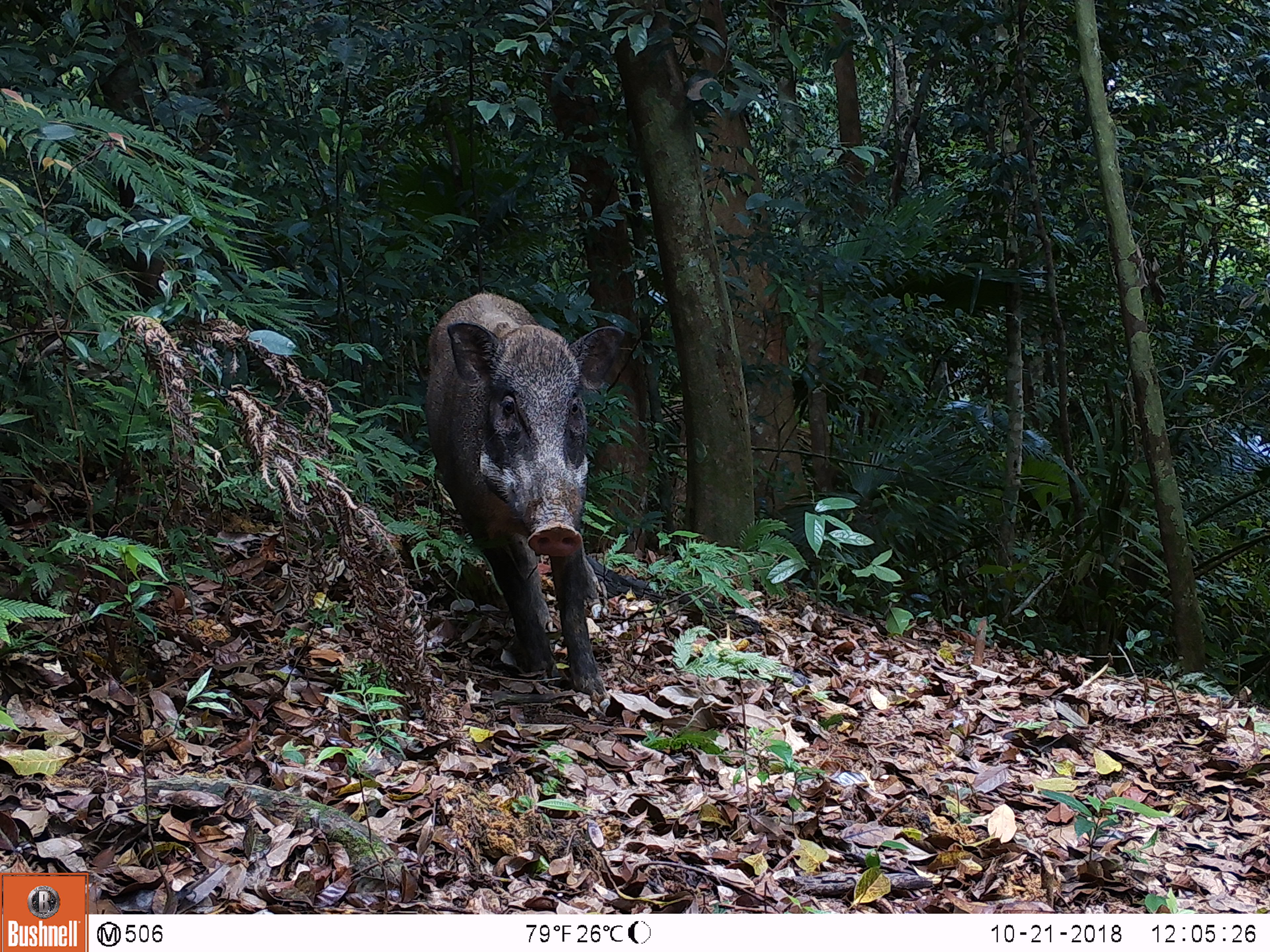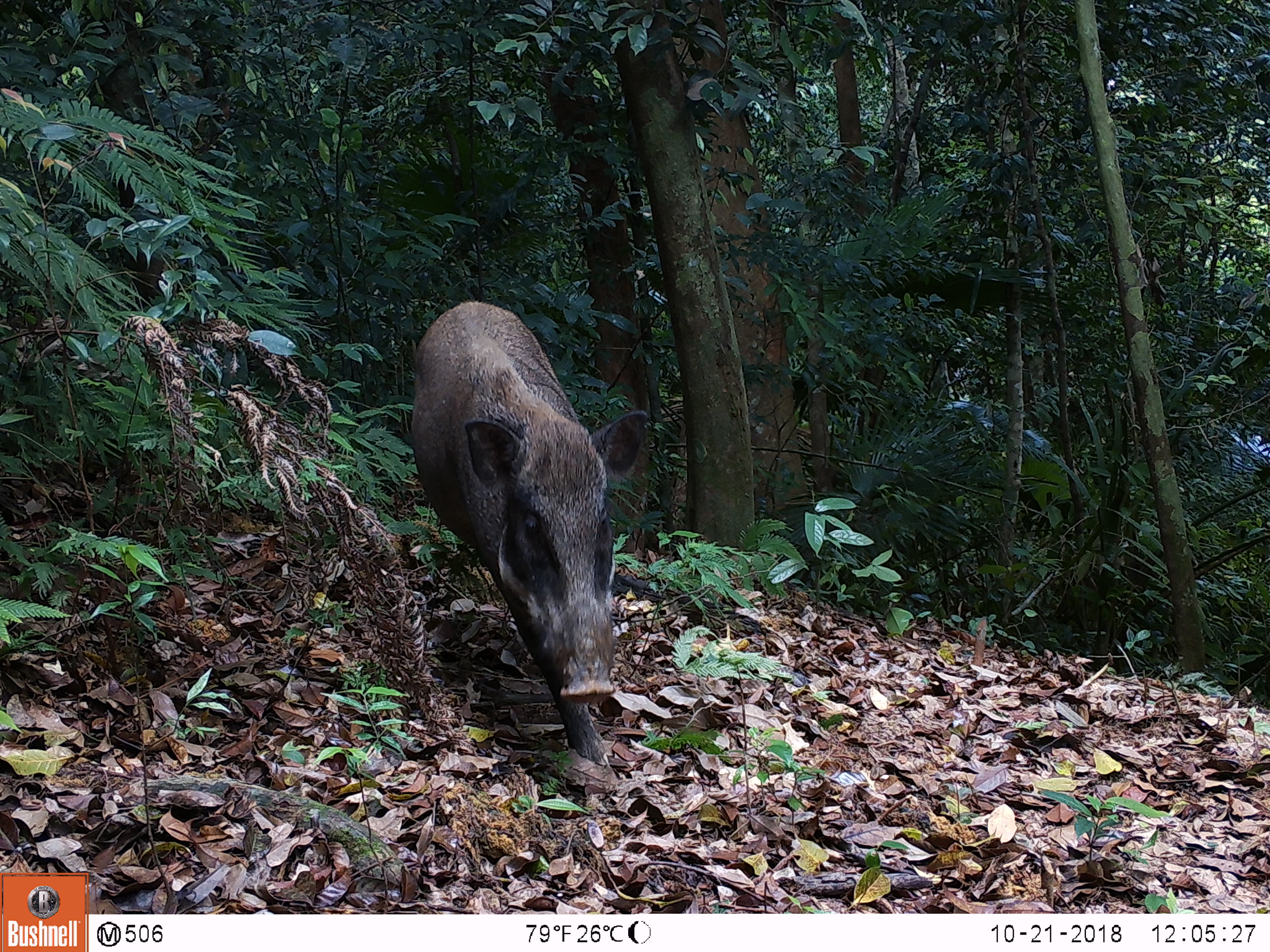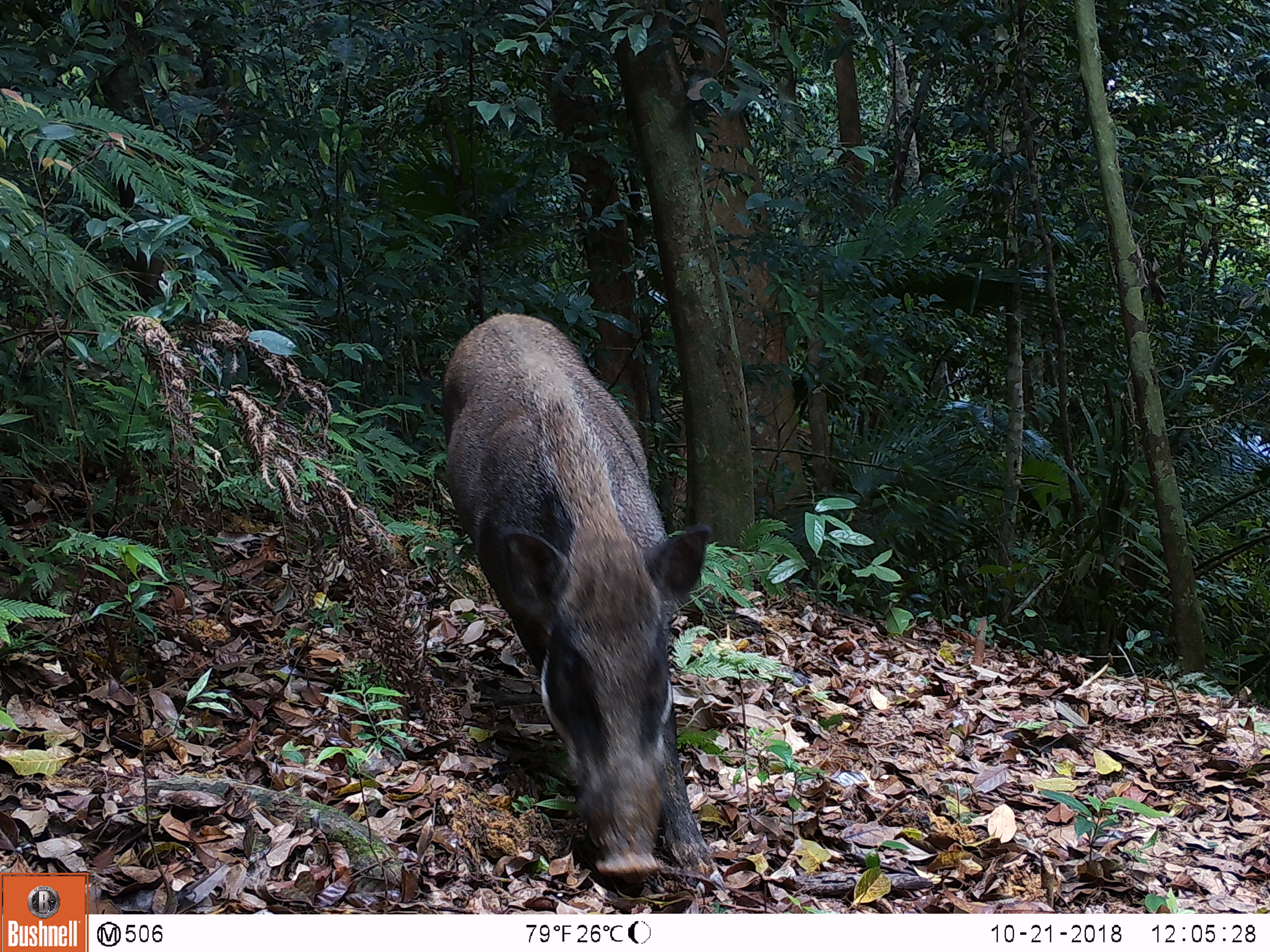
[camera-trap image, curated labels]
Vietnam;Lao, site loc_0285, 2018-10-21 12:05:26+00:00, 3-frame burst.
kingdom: Animalia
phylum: Chordata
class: Mammalia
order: Artiodactyla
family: Suidae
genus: Sus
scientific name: Sus scrofa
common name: eurasian wild pig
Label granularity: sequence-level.